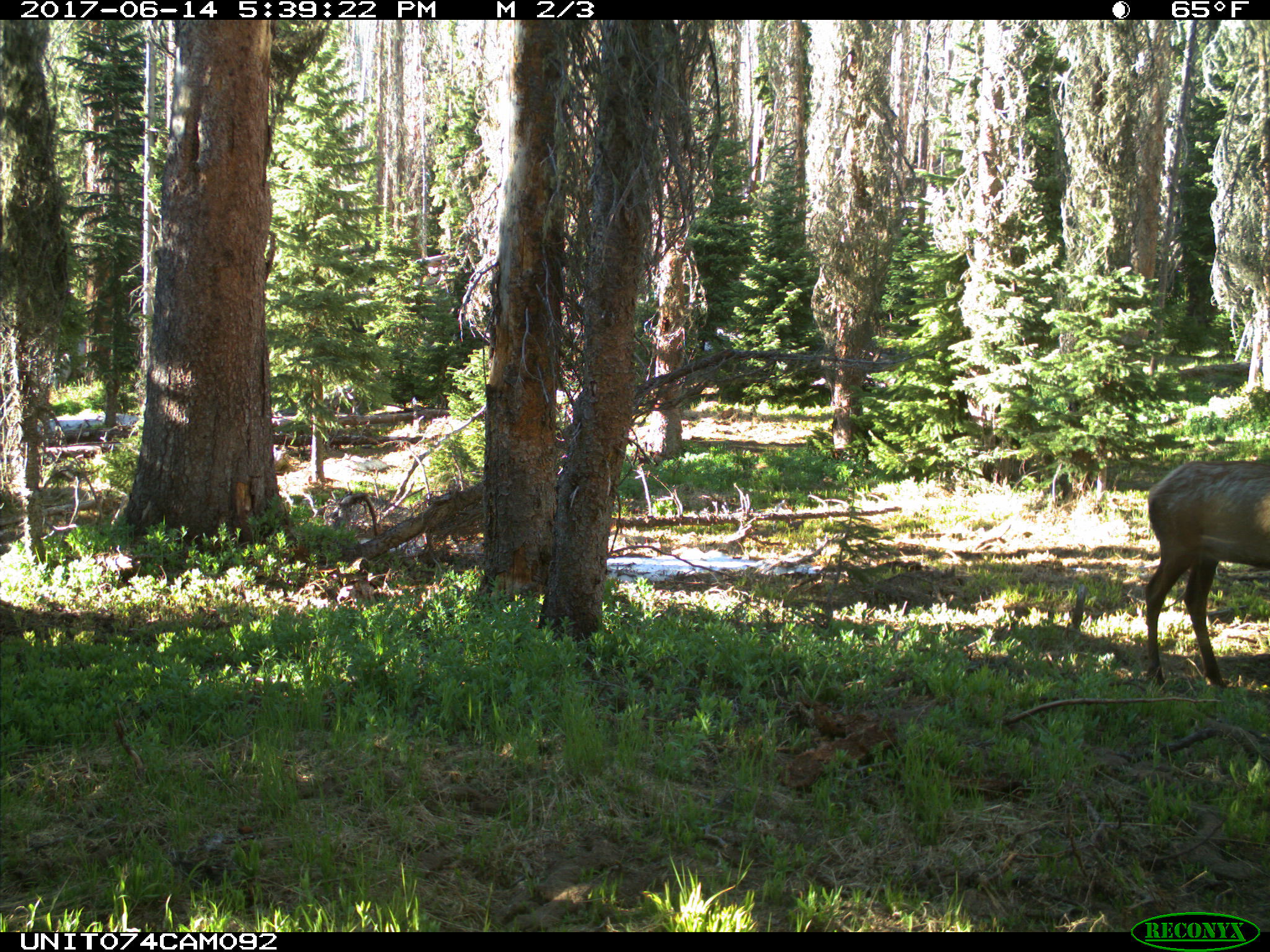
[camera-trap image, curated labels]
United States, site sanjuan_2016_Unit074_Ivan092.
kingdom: Animalia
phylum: Chordata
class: Mammalia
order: Artiodactyla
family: Cervidae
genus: Cervus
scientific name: Cervus elaphus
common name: red deer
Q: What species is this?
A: Cervus elaphus (red deer).